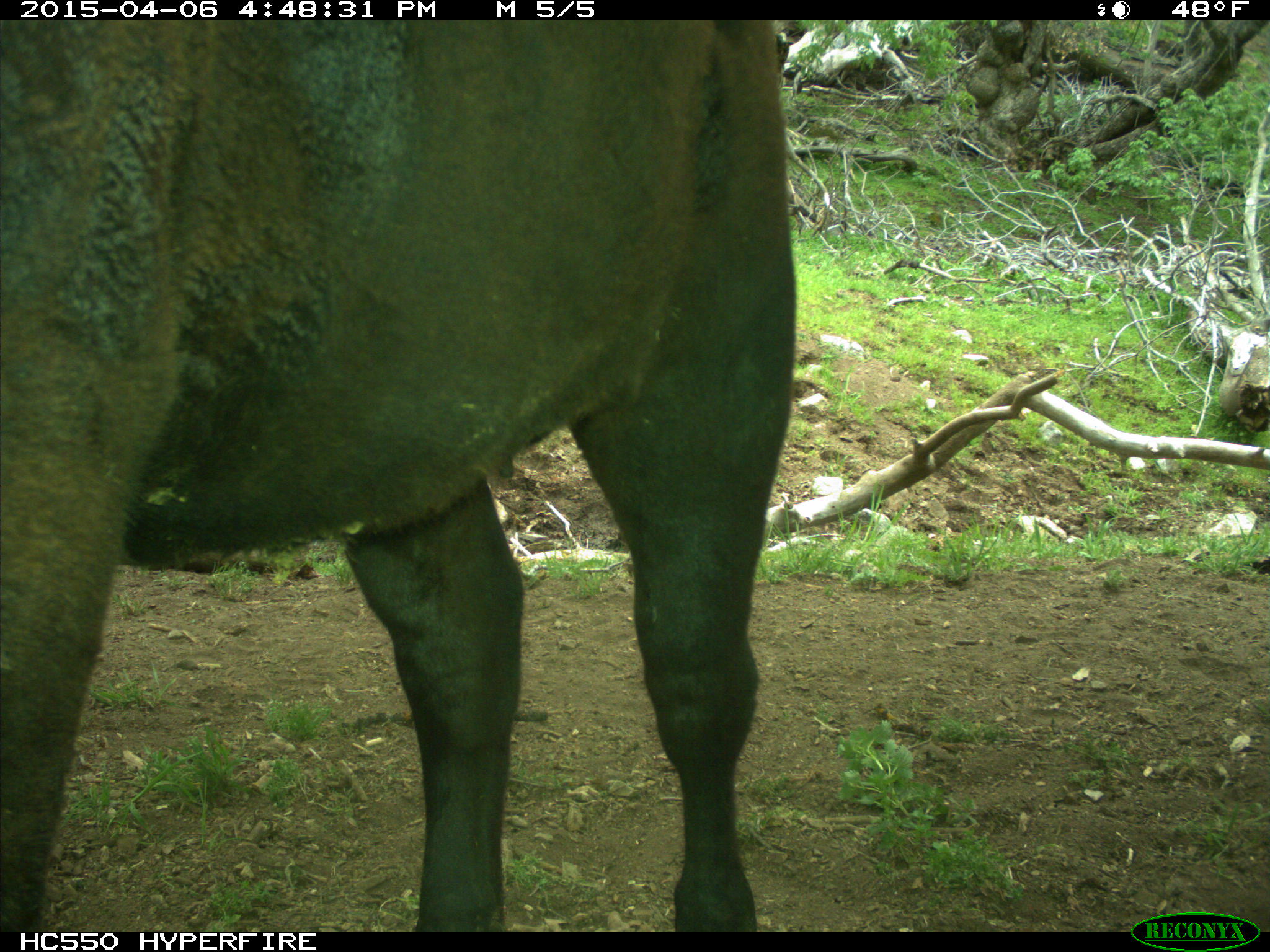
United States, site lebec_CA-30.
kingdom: Animalia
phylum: Chordata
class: Mammalia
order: Artiodactyla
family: Bovidae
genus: Bos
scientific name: Bos taurus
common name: domestic cow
Bos taurus (domestic cow).